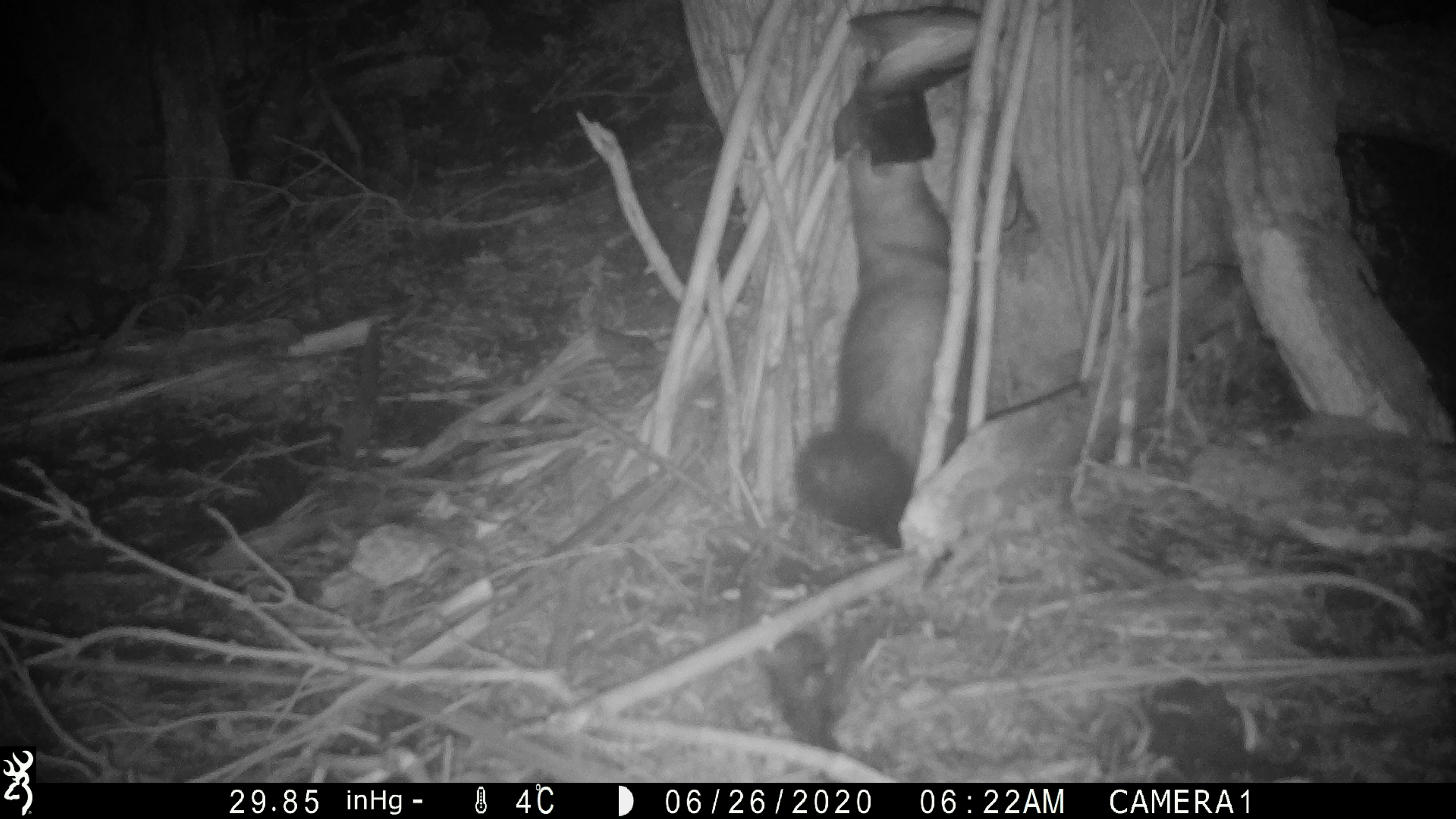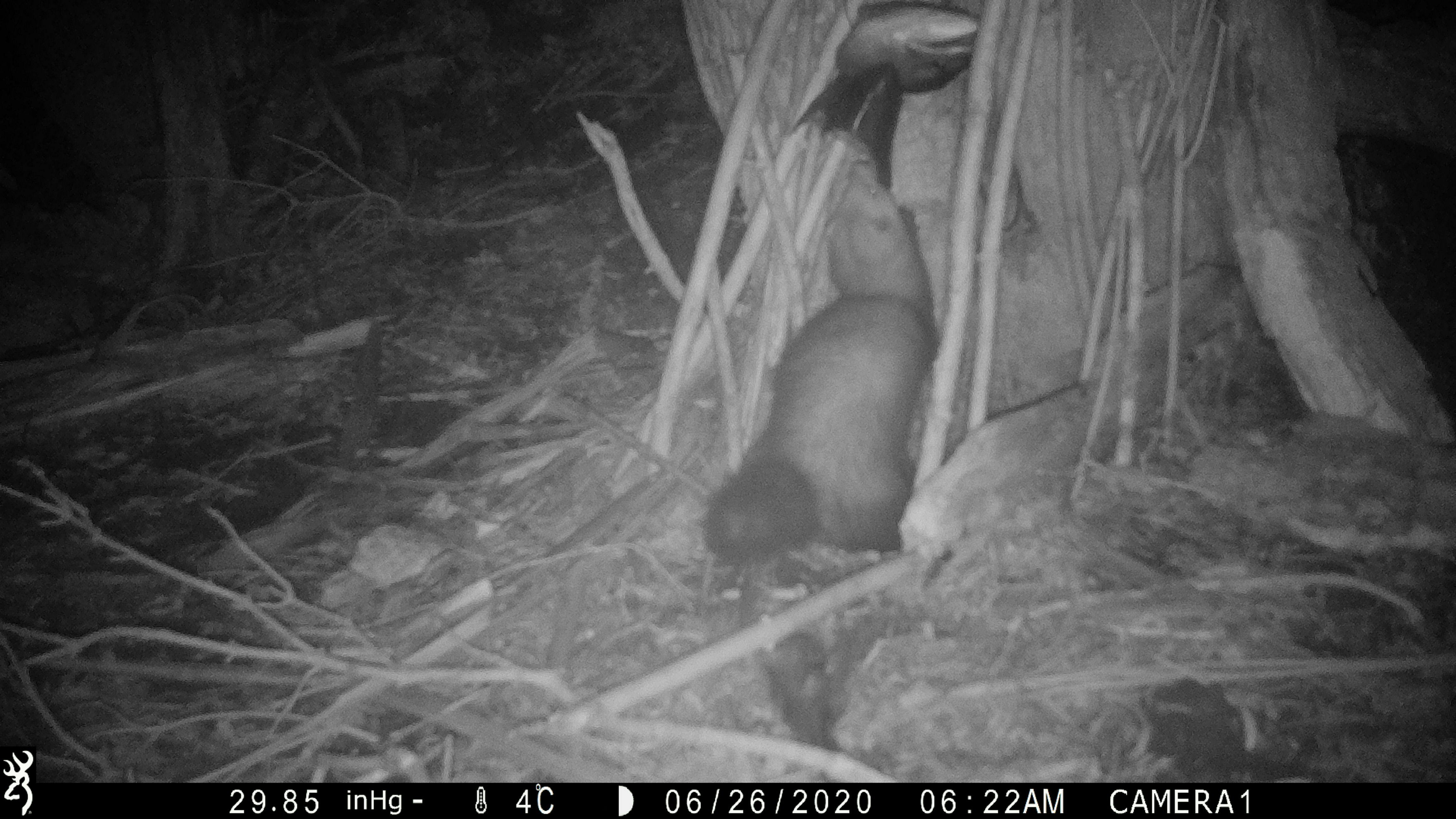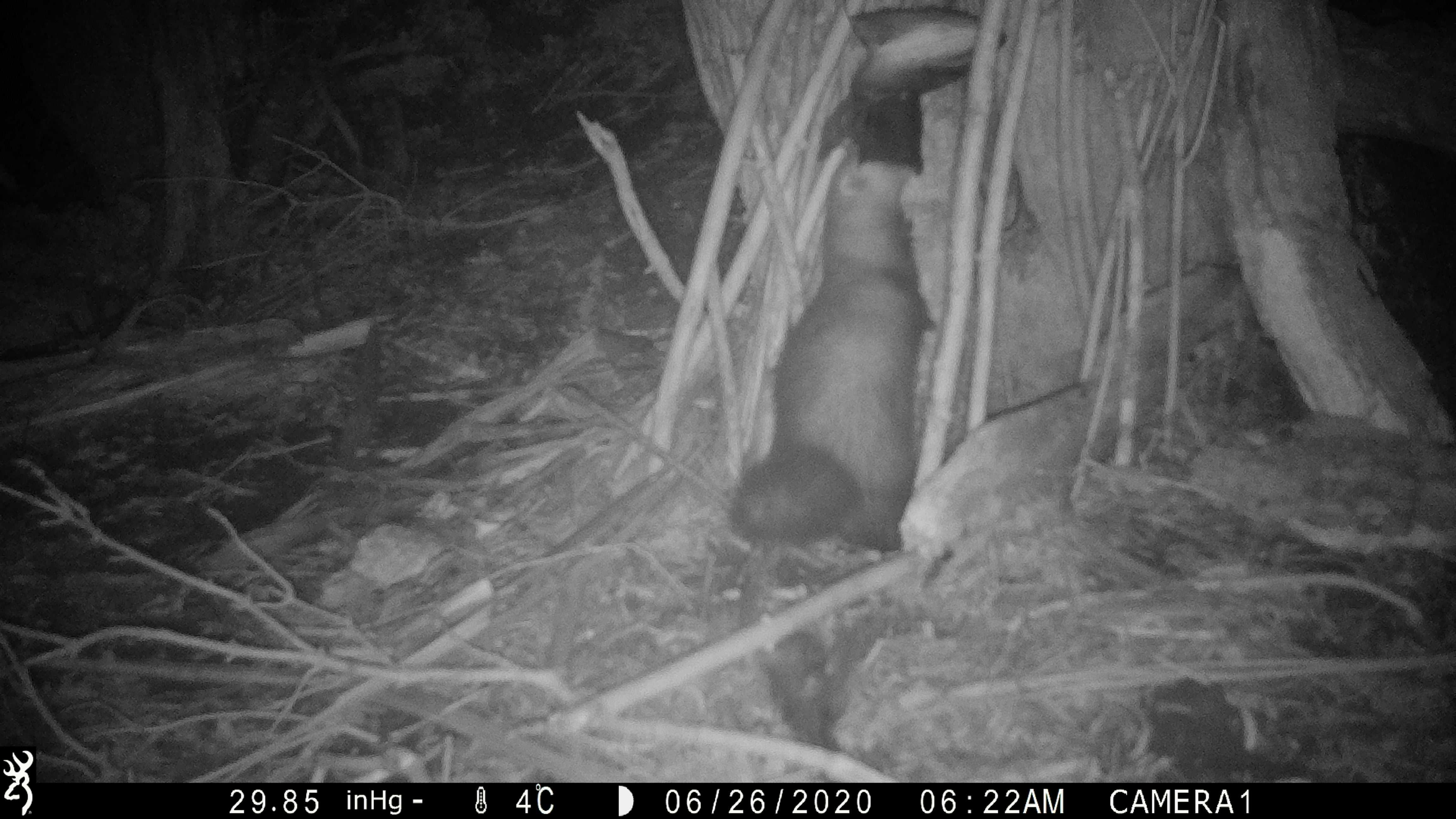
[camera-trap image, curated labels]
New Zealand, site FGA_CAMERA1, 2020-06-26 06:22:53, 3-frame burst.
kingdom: Animalia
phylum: Chordata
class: Mammalia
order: Carnivora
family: Mustelidae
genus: Mustela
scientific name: Mustela furo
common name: ferret